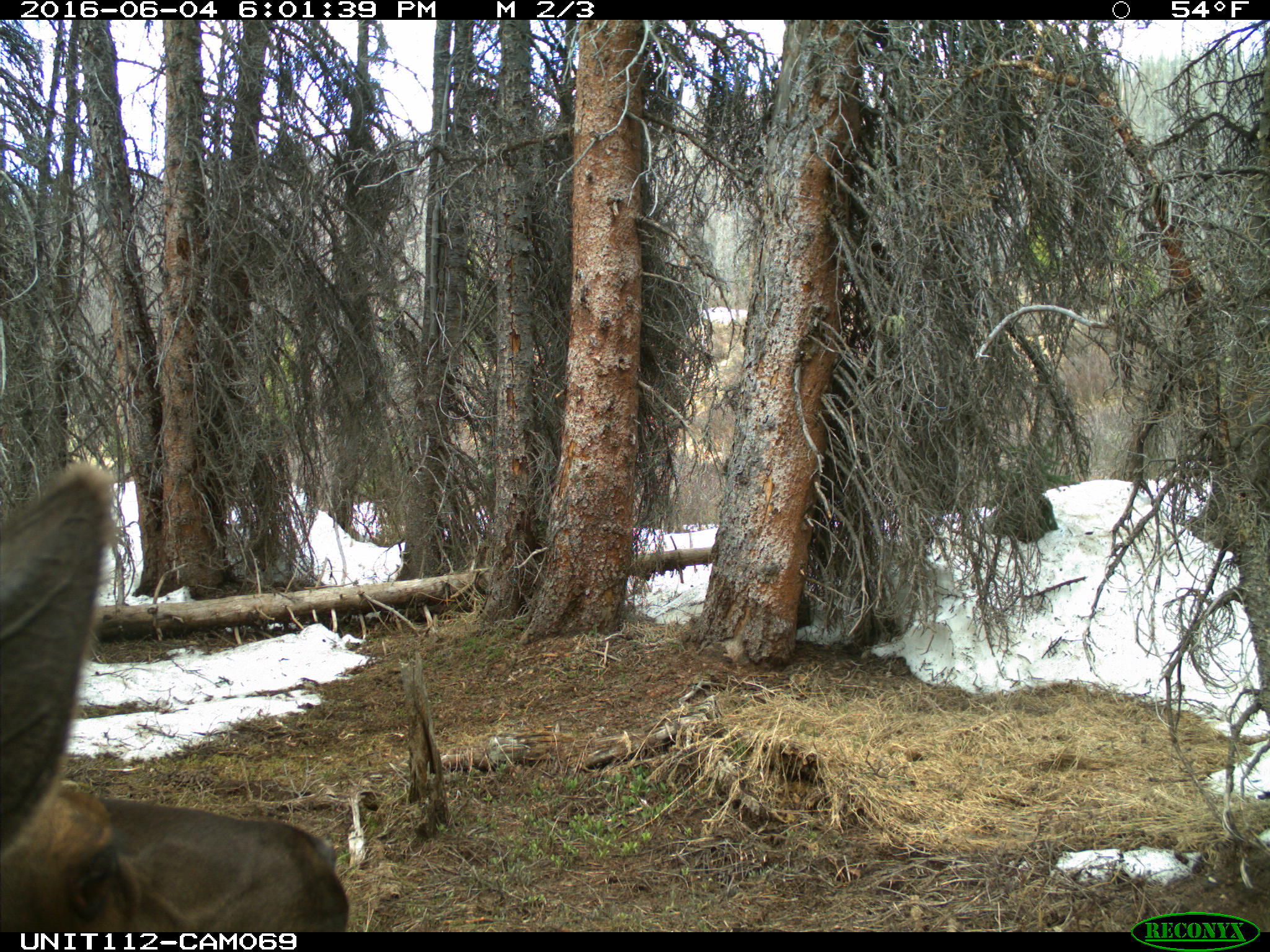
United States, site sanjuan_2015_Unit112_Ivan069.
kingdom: Animalia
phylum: Chordata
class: Mammalia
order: Artiodactyla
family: Cervidae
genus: Cervus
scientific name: Cervus elaphus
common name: red deer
Cervus elaphus (red deer).